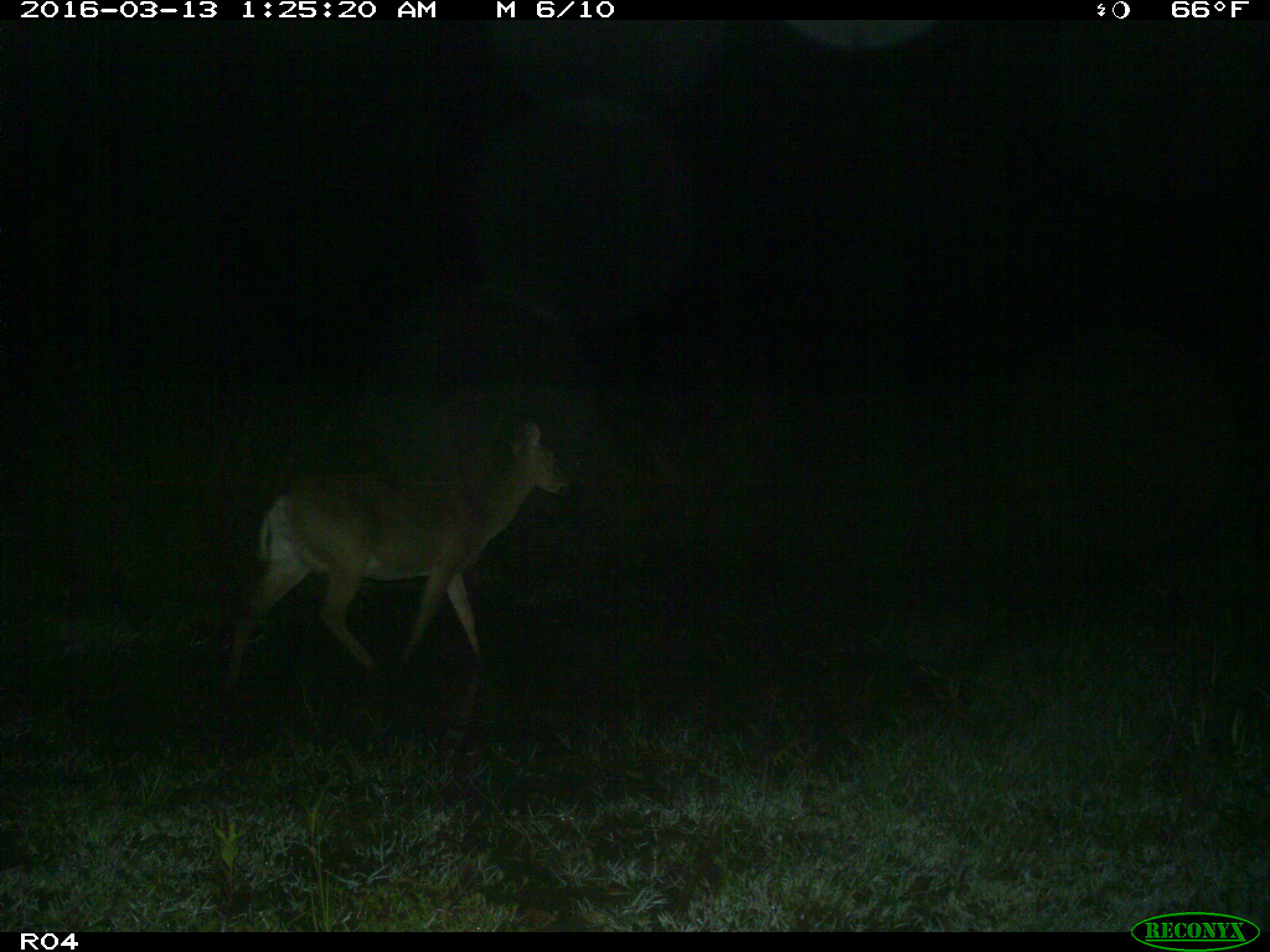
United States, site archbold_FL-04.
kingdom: Animalia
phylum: Chordata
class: Mammalia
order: Artiodactyla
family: Cervidae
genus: Odocoileus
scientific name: Odocoileus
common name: deer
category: unidentified deer